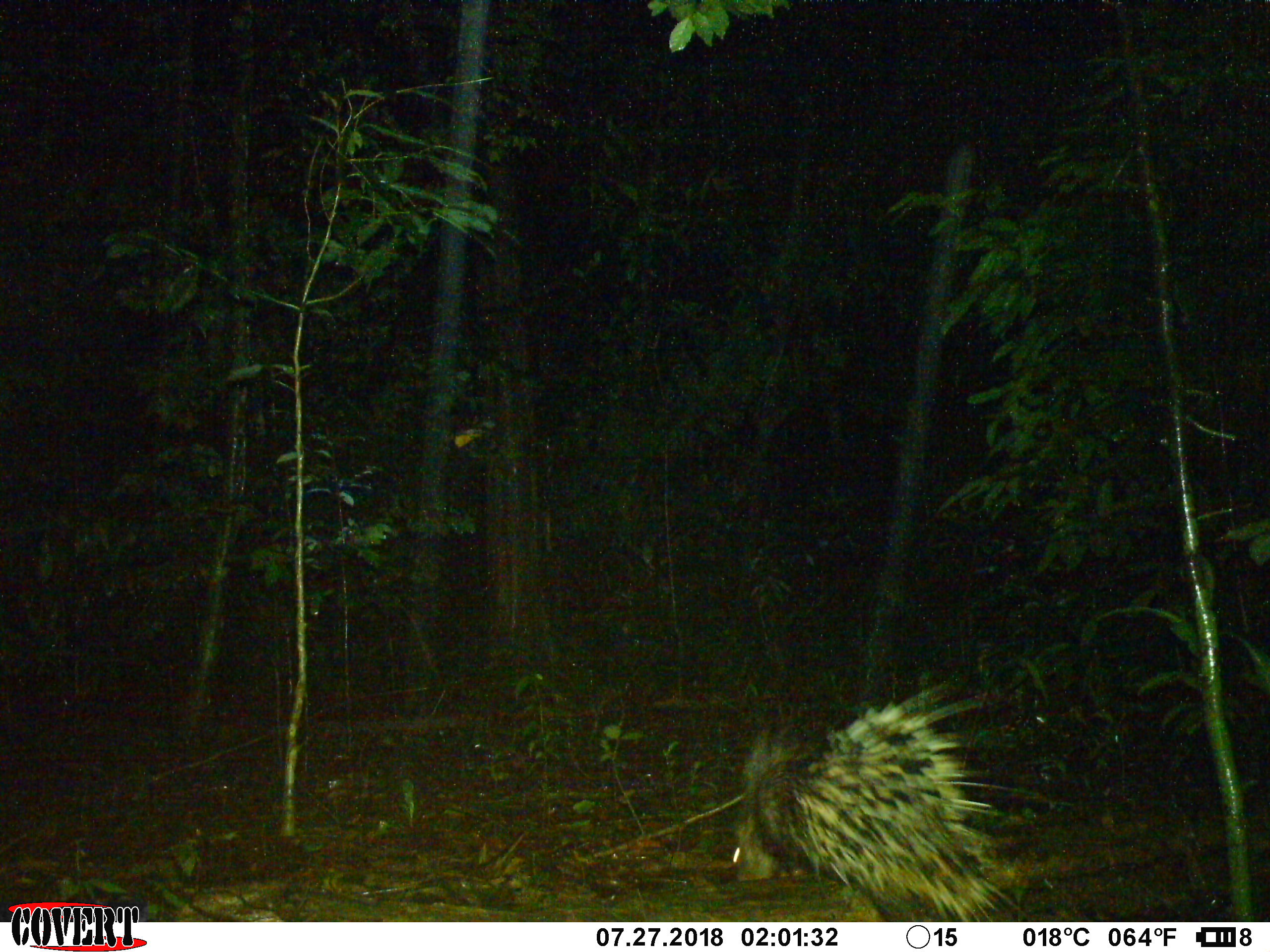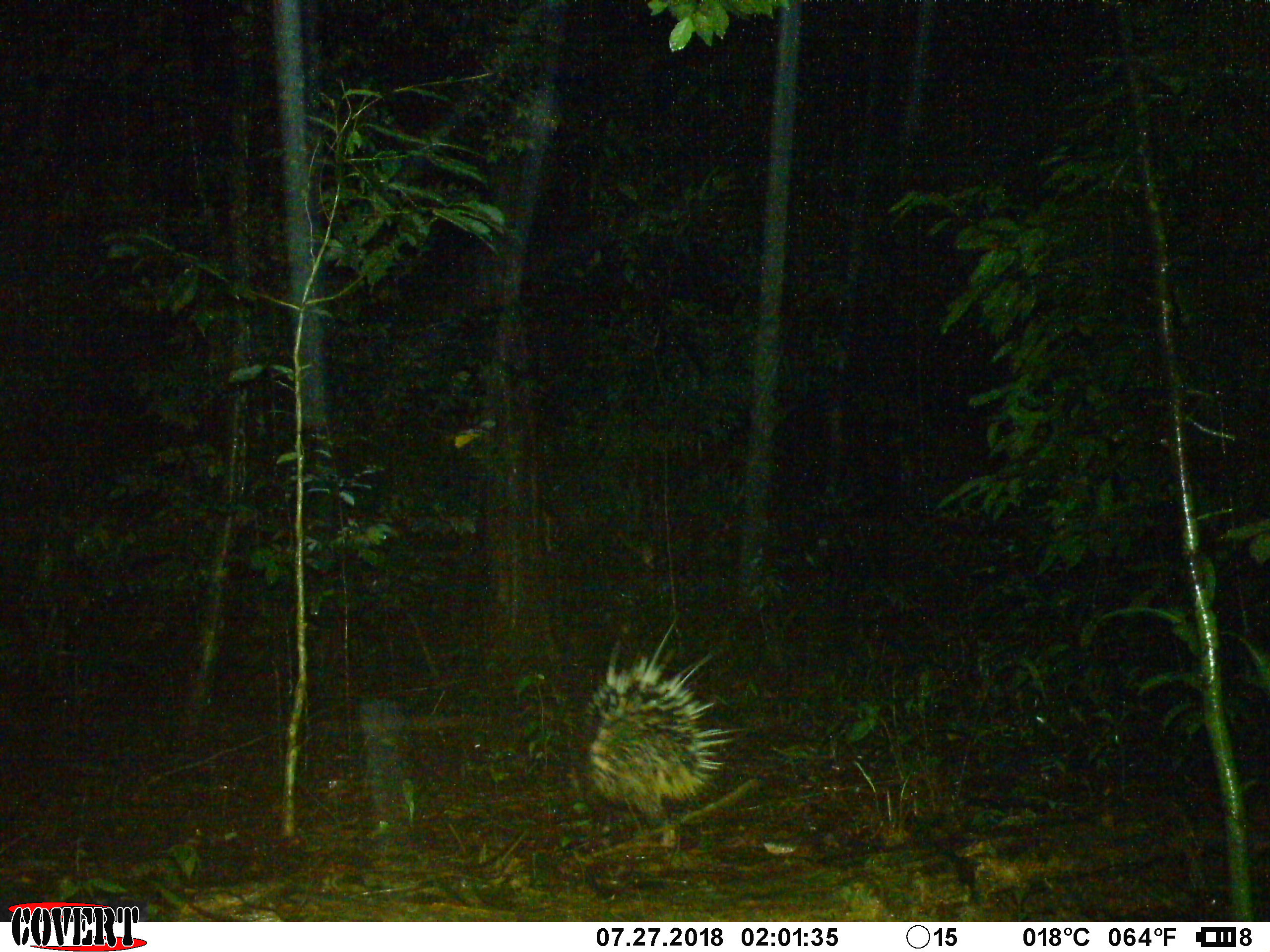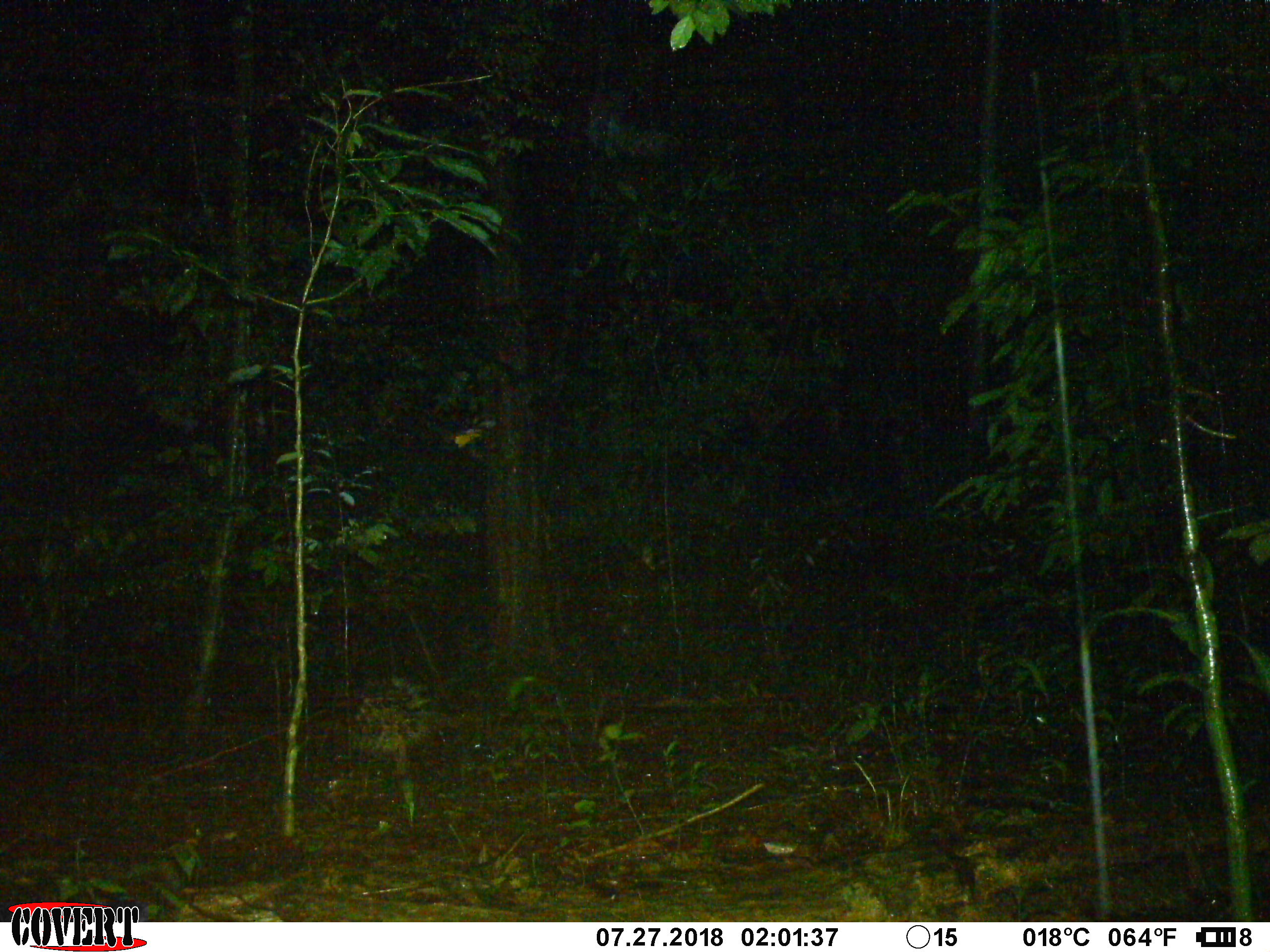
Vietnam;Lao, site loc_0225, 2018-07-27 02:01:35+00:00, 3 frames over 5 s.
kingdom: Animalia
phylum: Chordata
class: Mammalia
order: Rodentia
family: Hystricidae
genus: Hystrix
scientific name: Hystrix brachyura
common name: malayan porcupine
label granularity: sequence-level